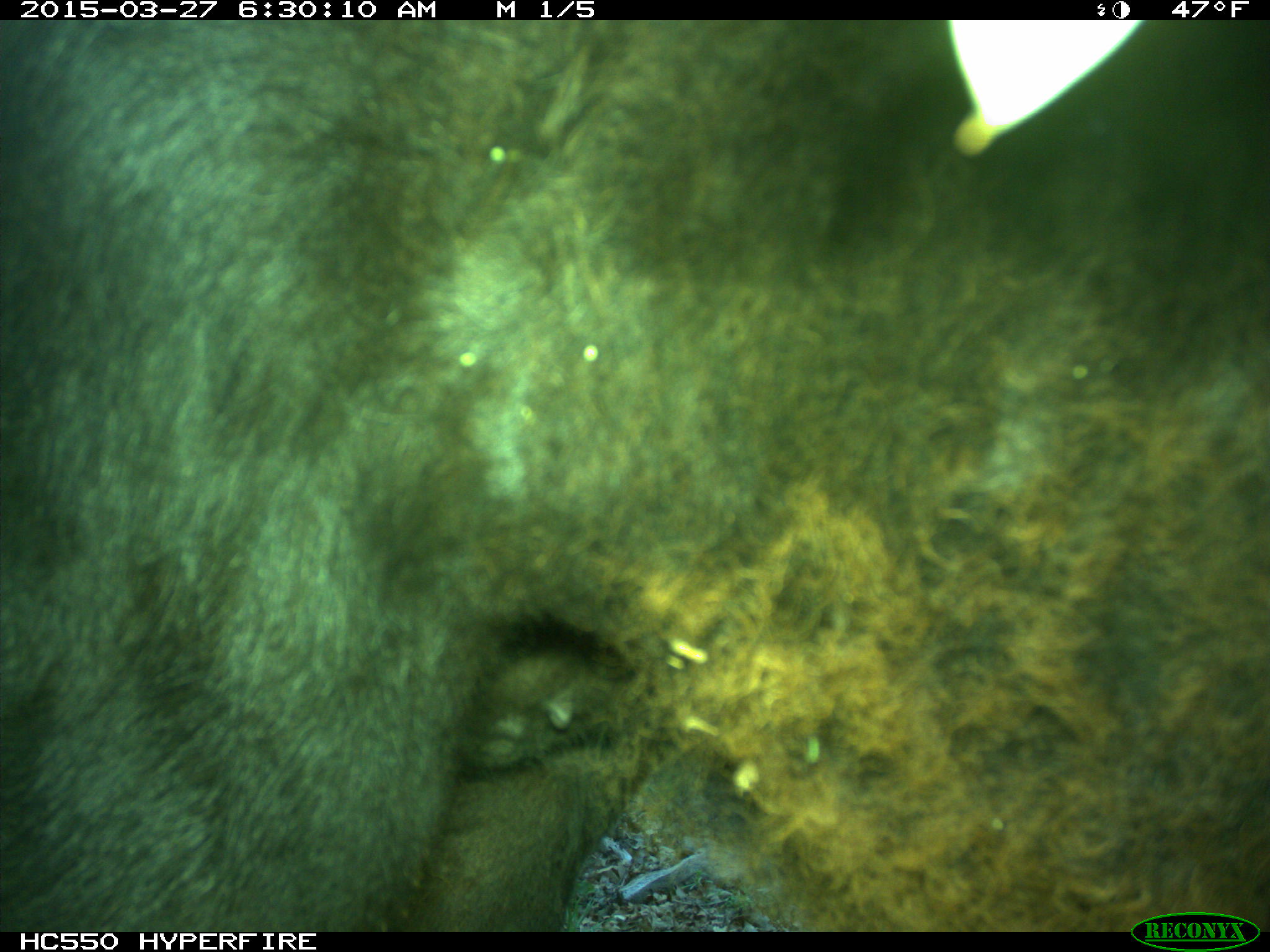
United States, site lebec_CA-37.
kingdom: Animalia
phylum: Chordata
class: Mammalia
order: Artiodactyla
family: Bovidae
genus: Bos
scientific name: Bos taurus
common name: domestic cow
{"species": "Bos taurus (domestic cow)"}